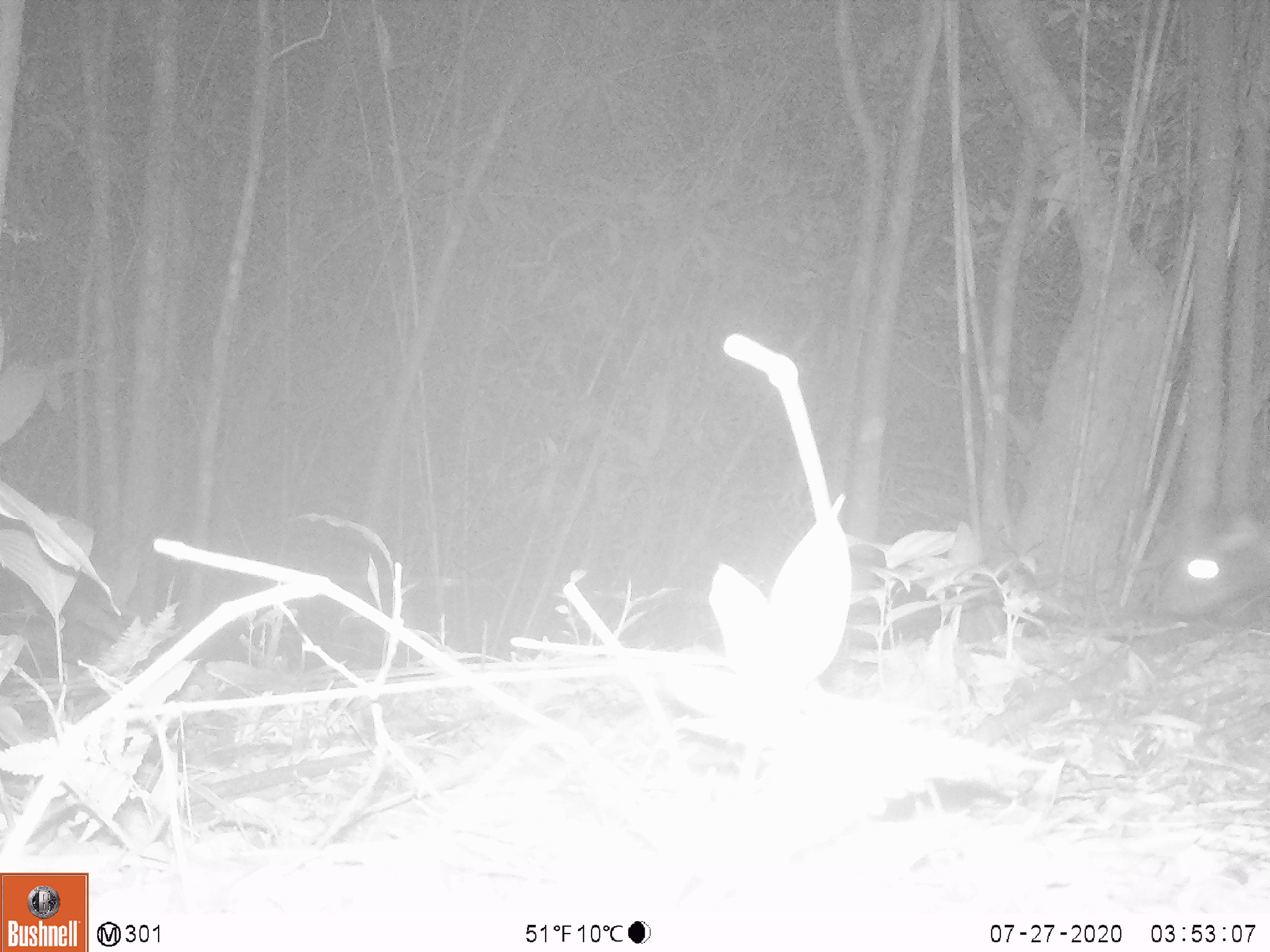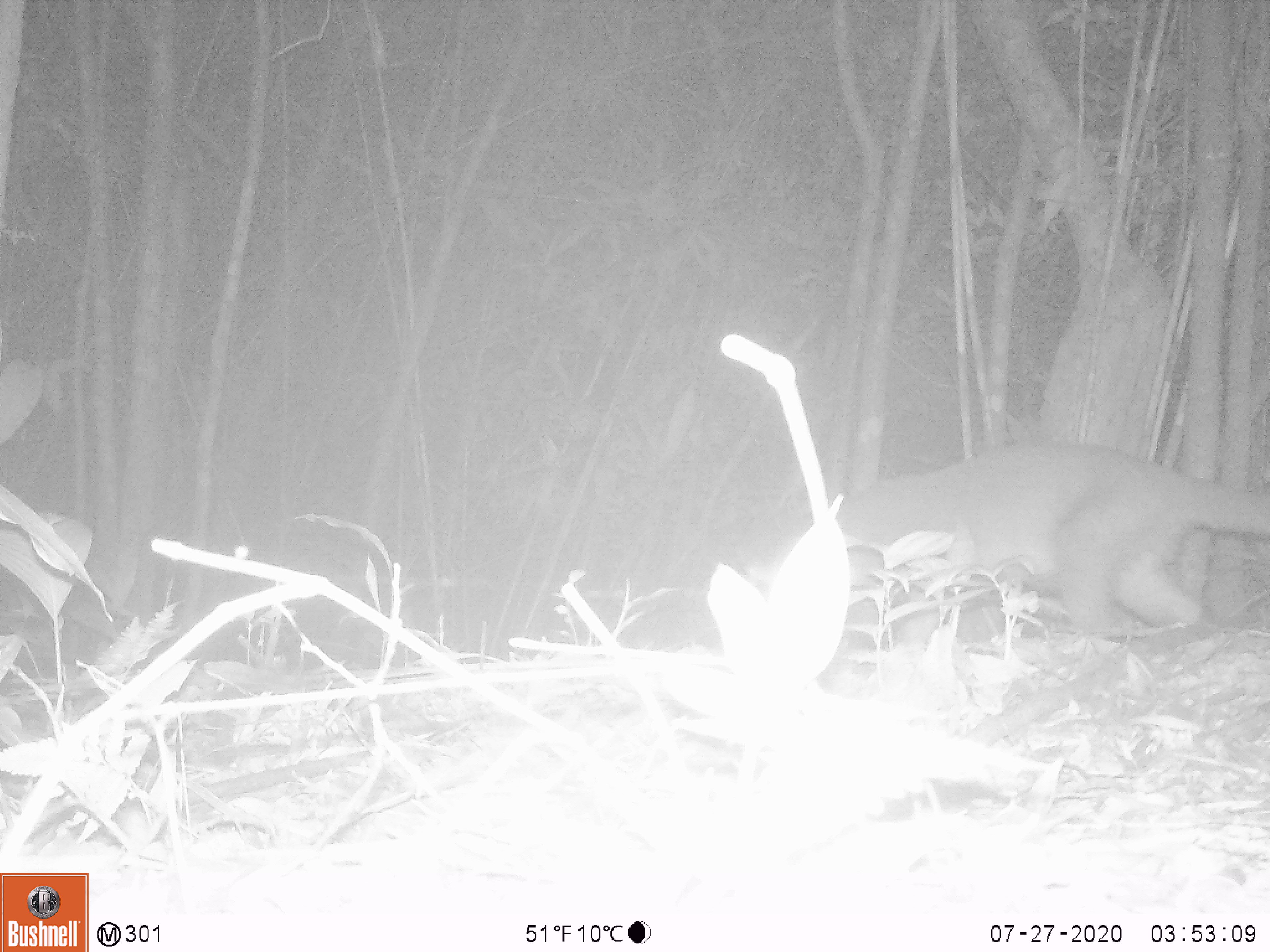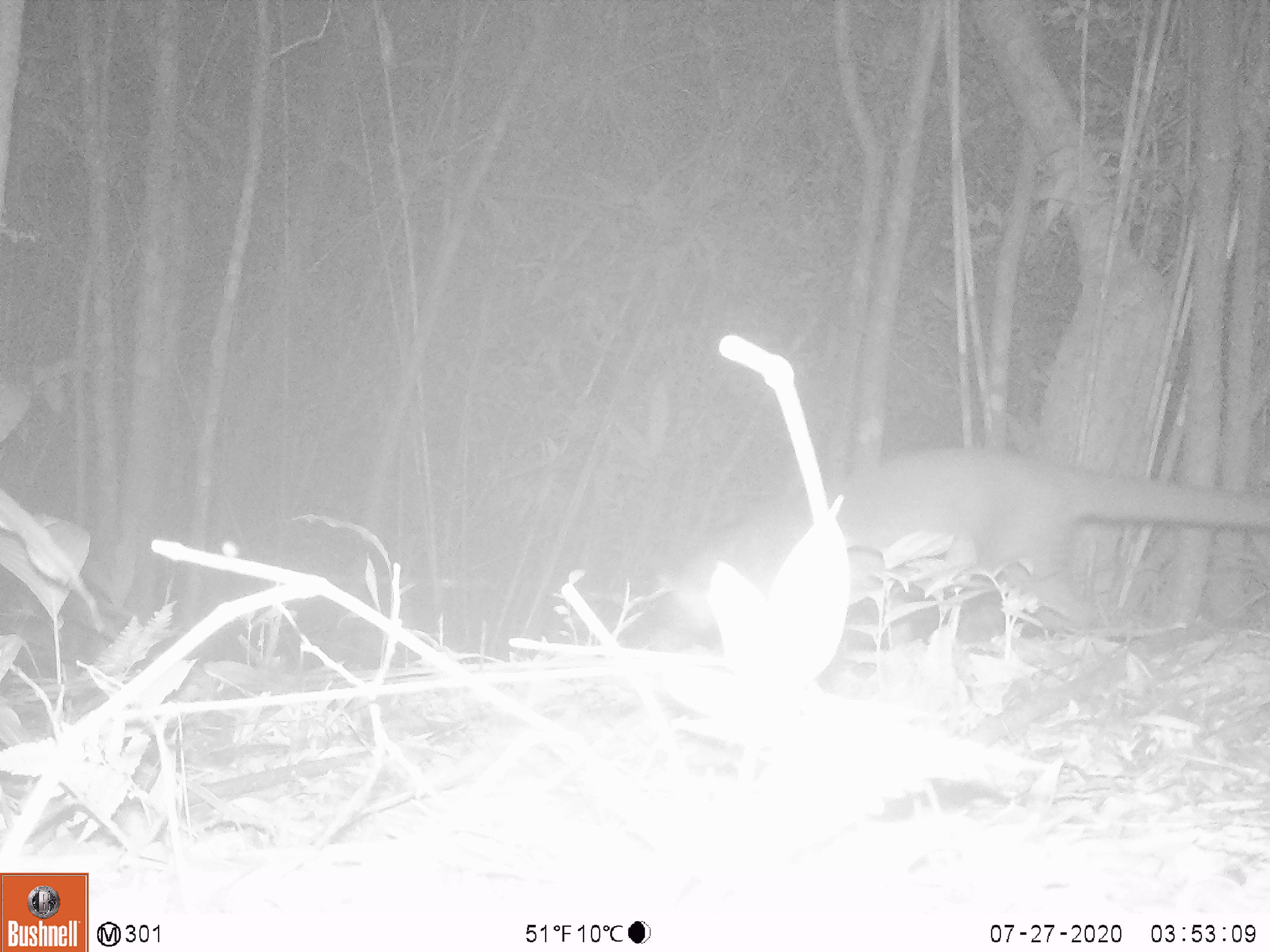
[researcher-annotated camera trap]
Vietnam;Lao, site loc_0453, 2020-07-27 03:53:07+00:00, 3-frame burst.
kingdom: Animalia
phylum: Chordata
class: Mammalia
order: Carnivora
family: Viverridae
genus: Paguma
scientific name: Paguma larvata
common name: masked palm civet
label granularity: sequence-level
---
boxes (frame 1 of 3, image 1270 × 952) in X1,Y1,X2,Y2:
masked palm civet: 1163,516,1270,616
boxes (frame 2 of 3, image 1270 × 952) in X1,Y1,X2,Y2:
masked palm civet: 745,435,1270,651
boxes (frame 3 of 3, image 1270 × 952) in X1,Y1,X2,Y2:
masked palm civet: 648,446,1270,645